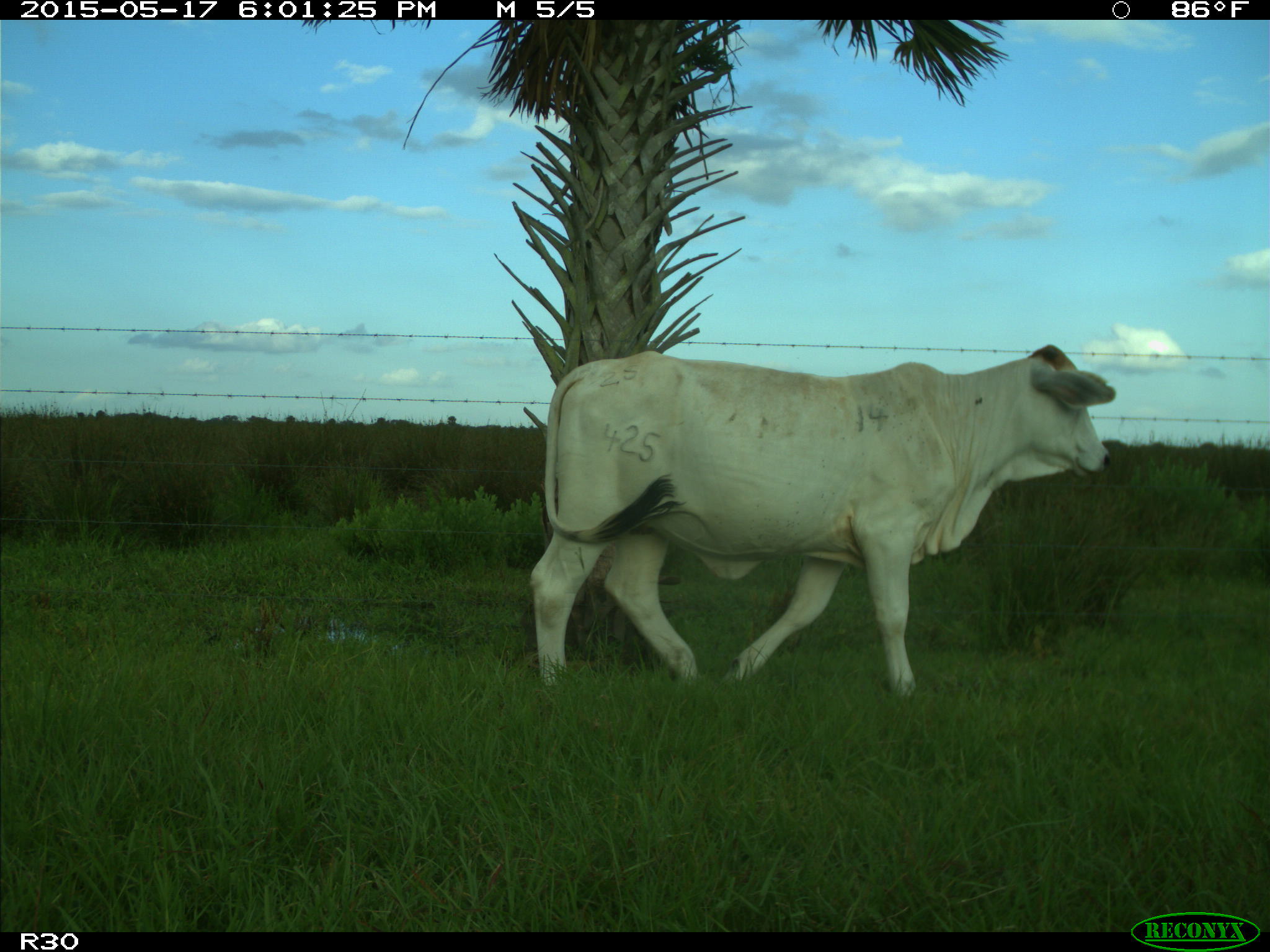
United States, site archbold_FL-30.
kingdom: Animalia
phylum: Chordata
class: Mammalia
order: Artiodactyla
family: Bovidae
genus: Bos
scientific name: Bos taurus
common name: domestic cow